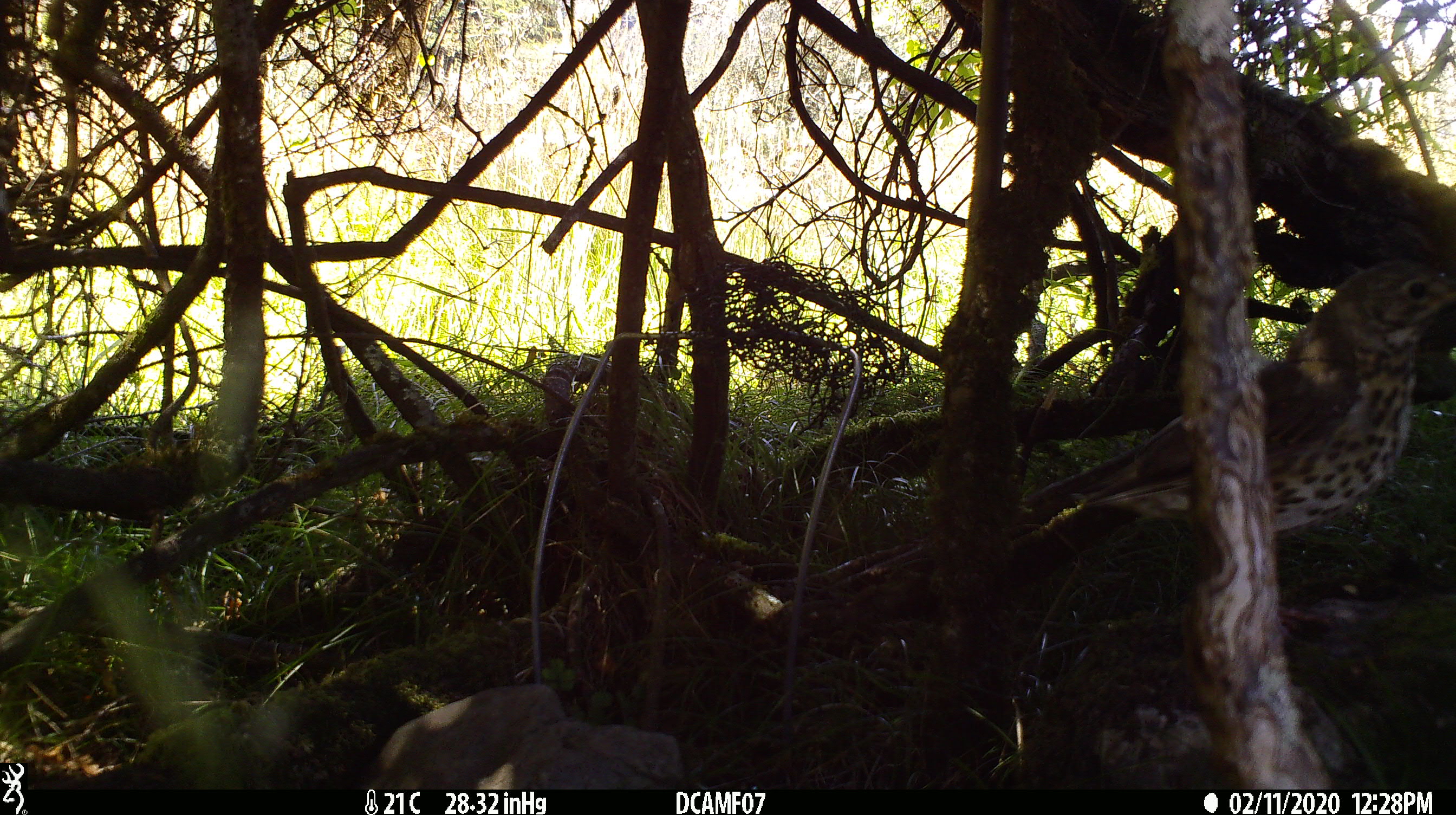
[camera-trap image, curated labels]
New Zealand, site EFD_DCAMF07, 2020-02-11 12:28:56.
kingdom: Animalia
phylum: Chordata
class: Aves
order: Passeriformes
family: Turdidae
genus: Turdus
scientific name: Turdus philomelos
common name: song thrush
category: thrush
Thrush (song thrush) (Turdus philomelos).